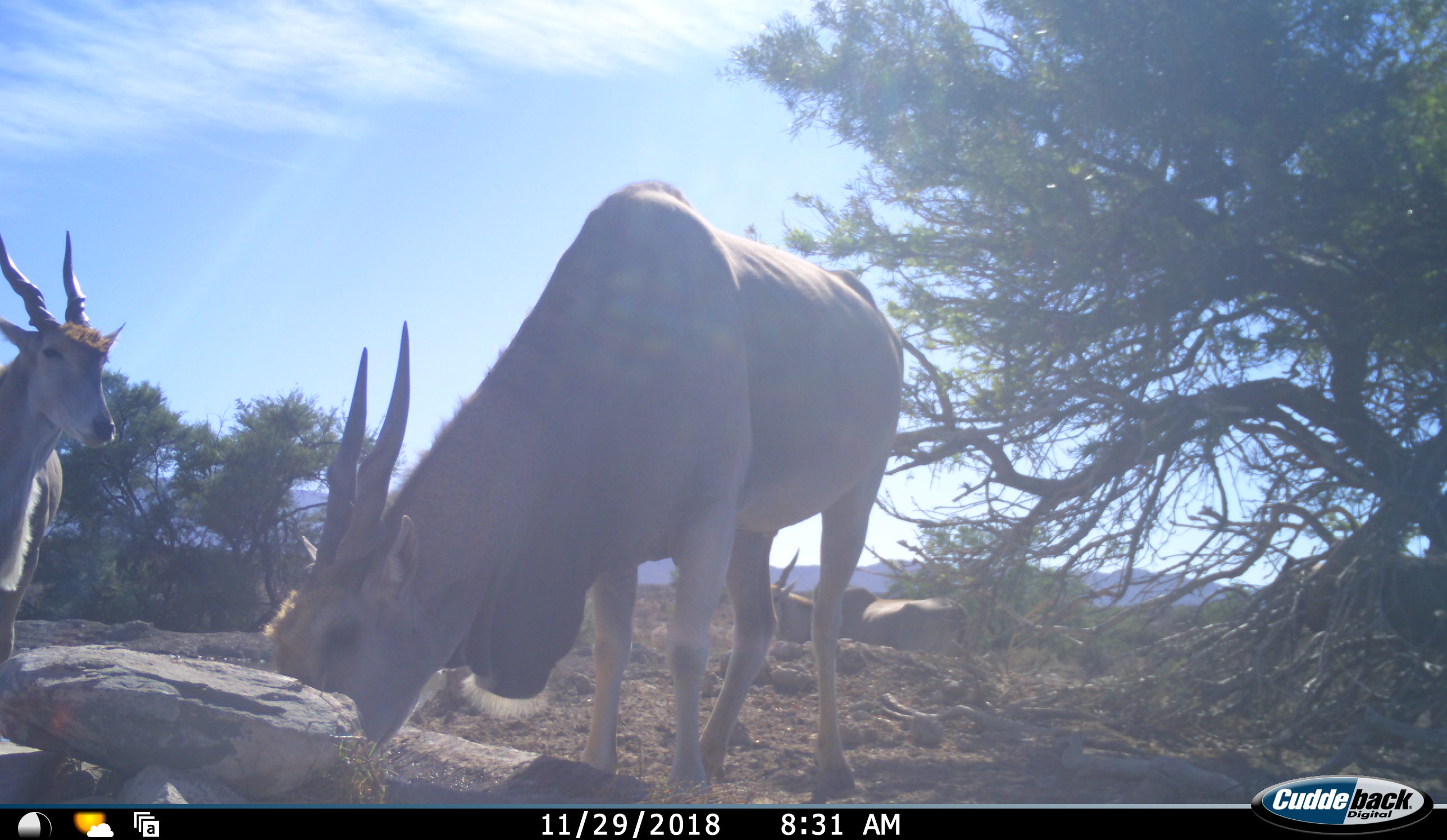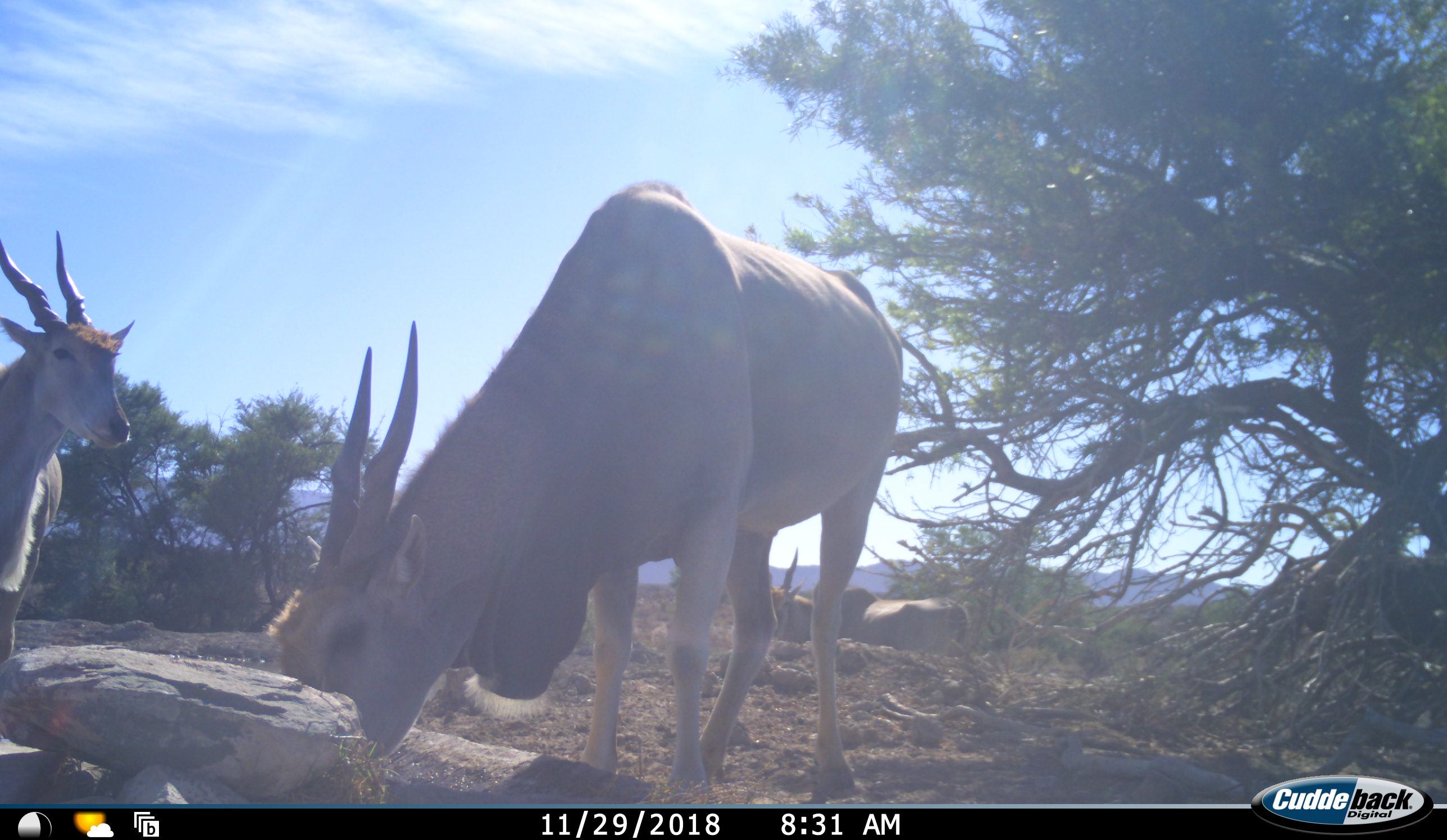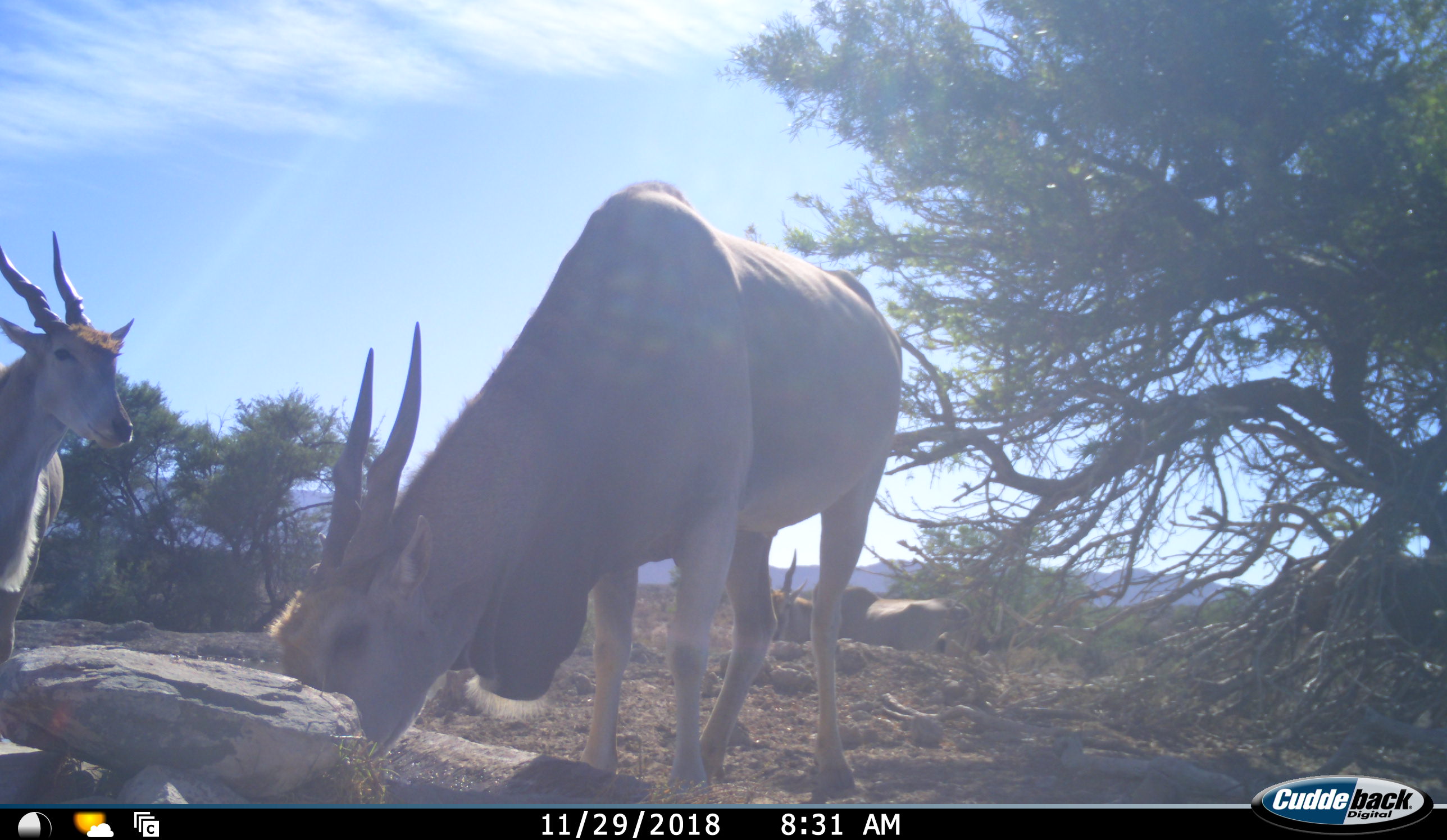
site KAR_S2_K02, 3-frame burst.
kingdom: Animalia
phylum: Chordata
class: Mammalia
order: Artiodactyla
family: Bovidae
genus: Tragelaphus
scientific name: Tragelaphus oryx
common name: eland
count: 4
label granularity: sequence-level